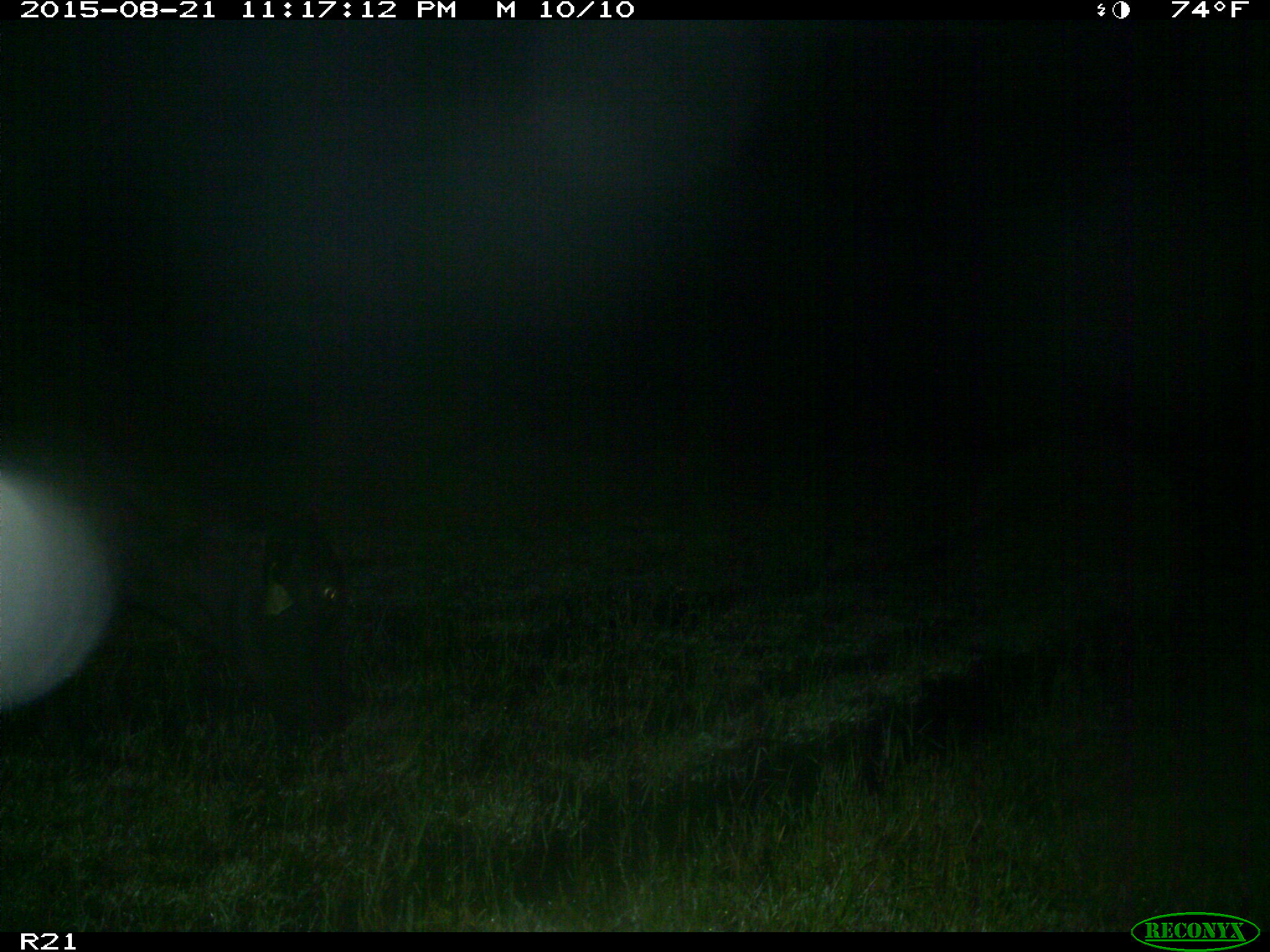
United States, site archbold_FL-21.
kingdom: Animalia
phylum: Chordata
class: Mammalia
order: Artiodactyla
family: Bovidae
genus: Bos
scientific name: Bos taurus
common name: domestic cow